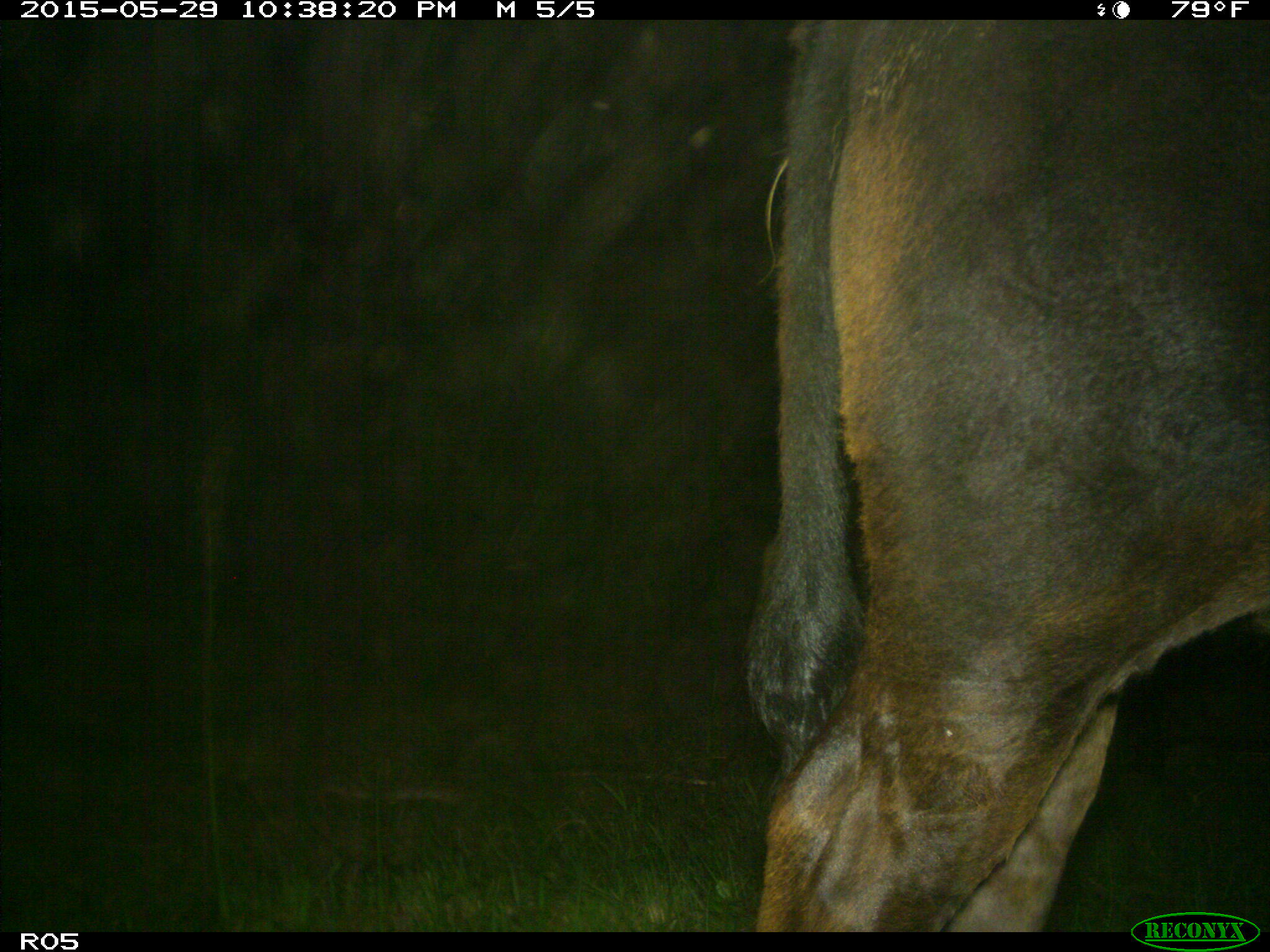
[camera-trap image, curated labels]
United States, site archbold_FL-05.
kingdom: Animalia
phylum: Chordata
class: Mammalia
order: Artiodactyla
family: Bovidae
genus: Bos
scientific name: Bos taurus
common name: domestic cow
Bos taurus (domestic cow).